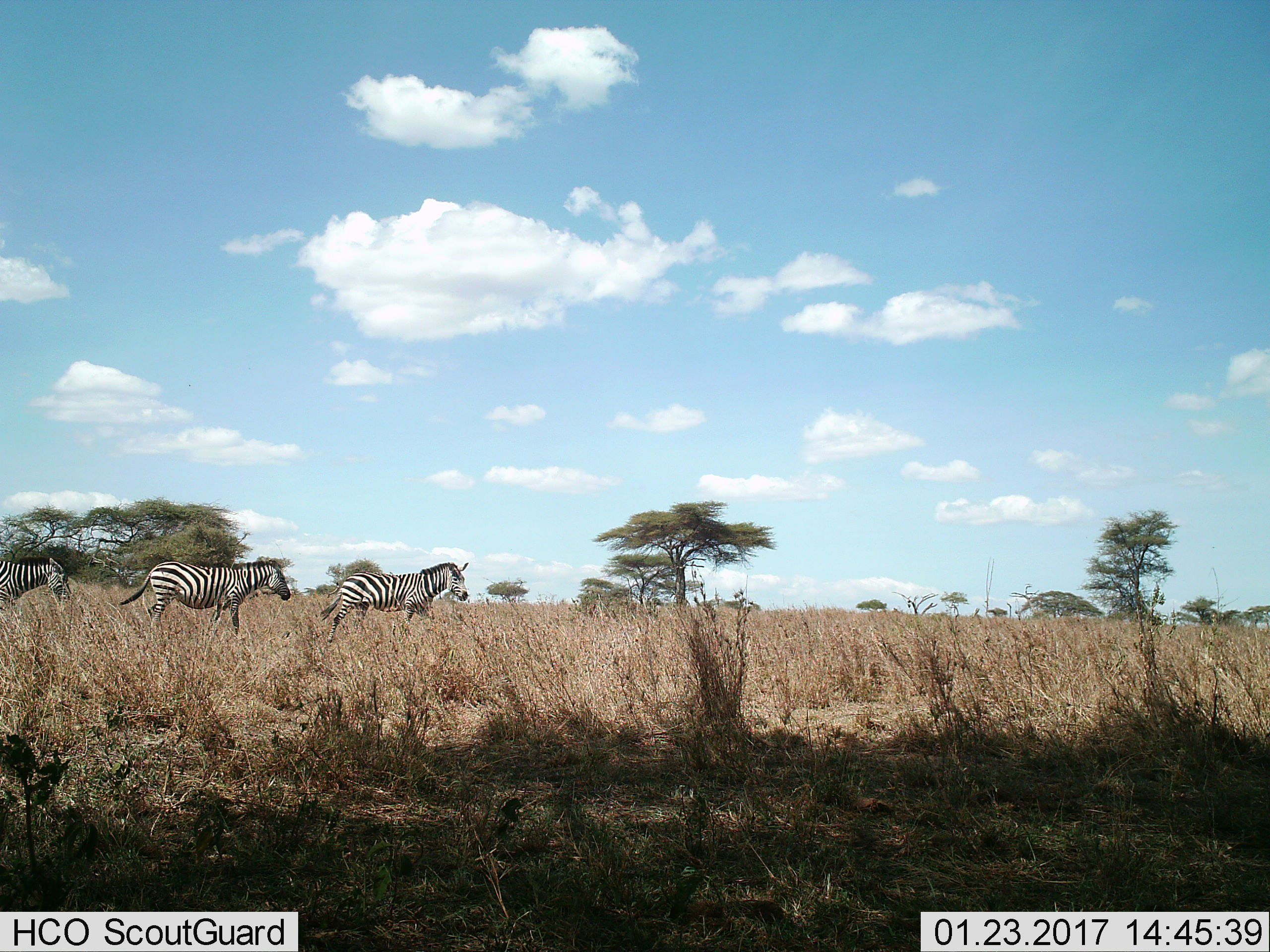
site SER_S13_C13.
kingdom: Animalia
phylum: Chordata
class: Mammalia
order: Perissodactyla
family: Equidae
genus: Equus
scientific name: Equus quagga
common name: plains zebra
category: zebraplains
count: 3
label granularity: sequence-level